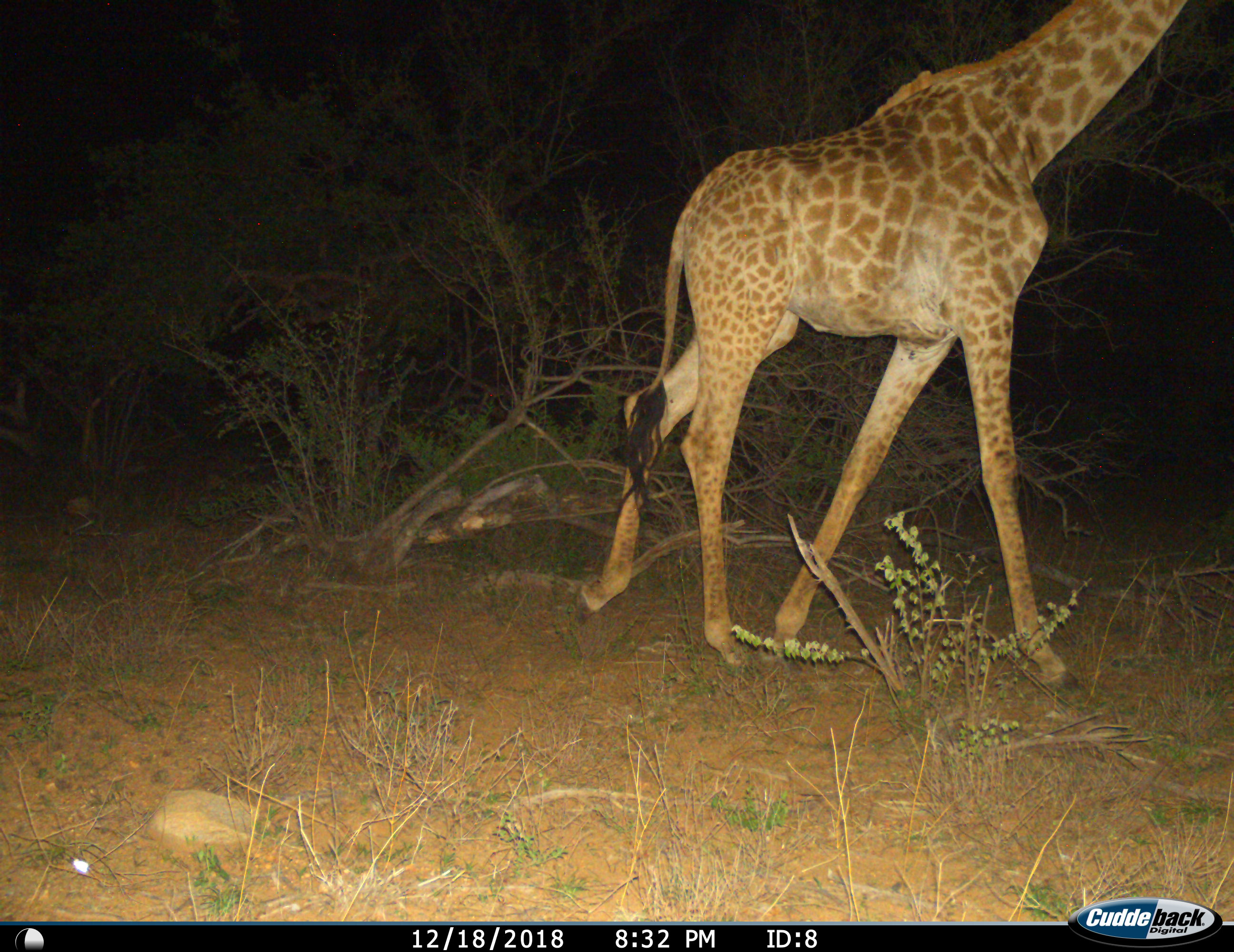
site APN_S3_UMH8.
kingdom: Animalia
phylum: Chordata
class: Mammalia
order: Artiodactyla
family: Giraffidae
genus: Giraffa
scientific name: Giraffa camelopardalis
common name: giraffe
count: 1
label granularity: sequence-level